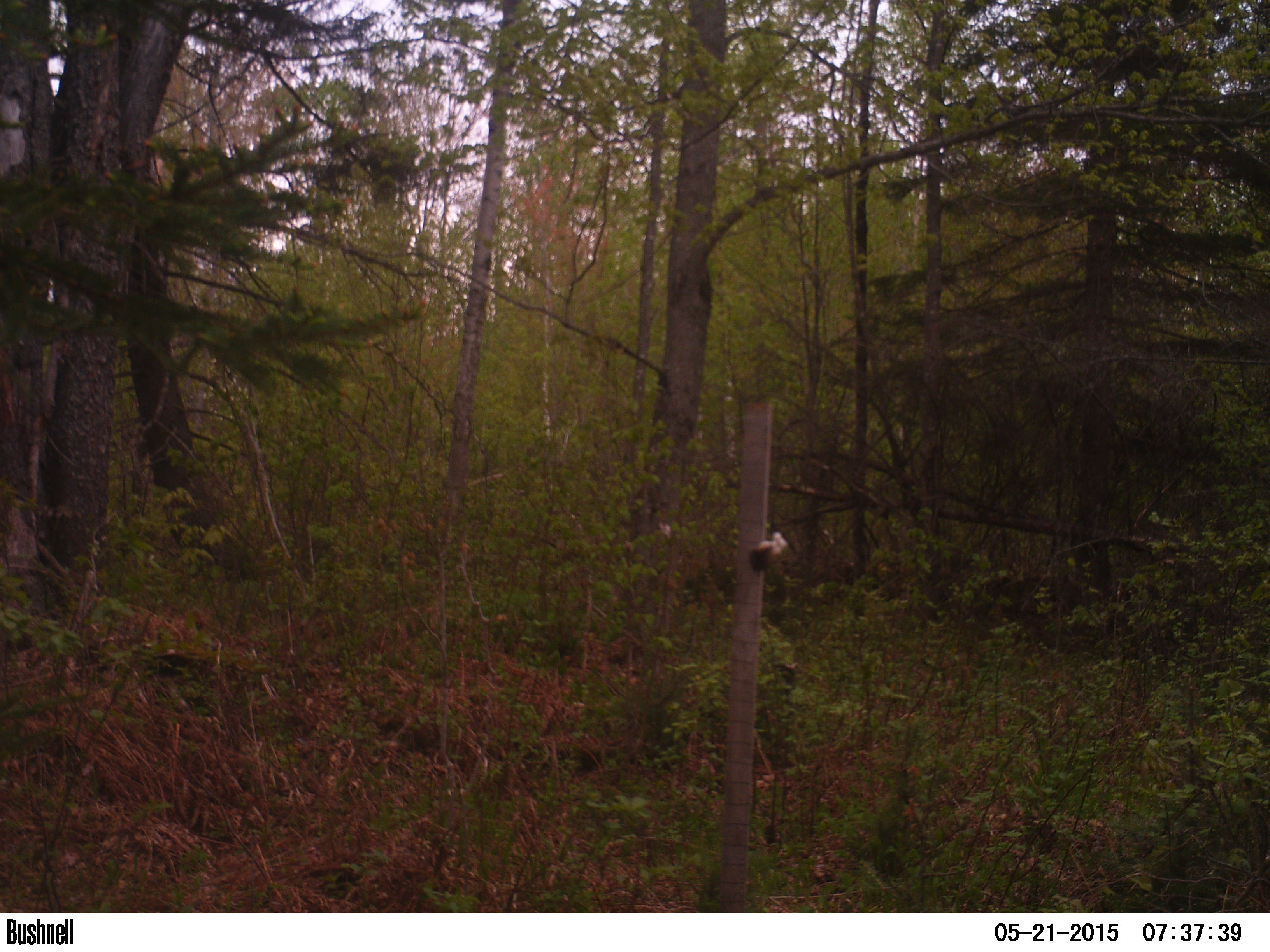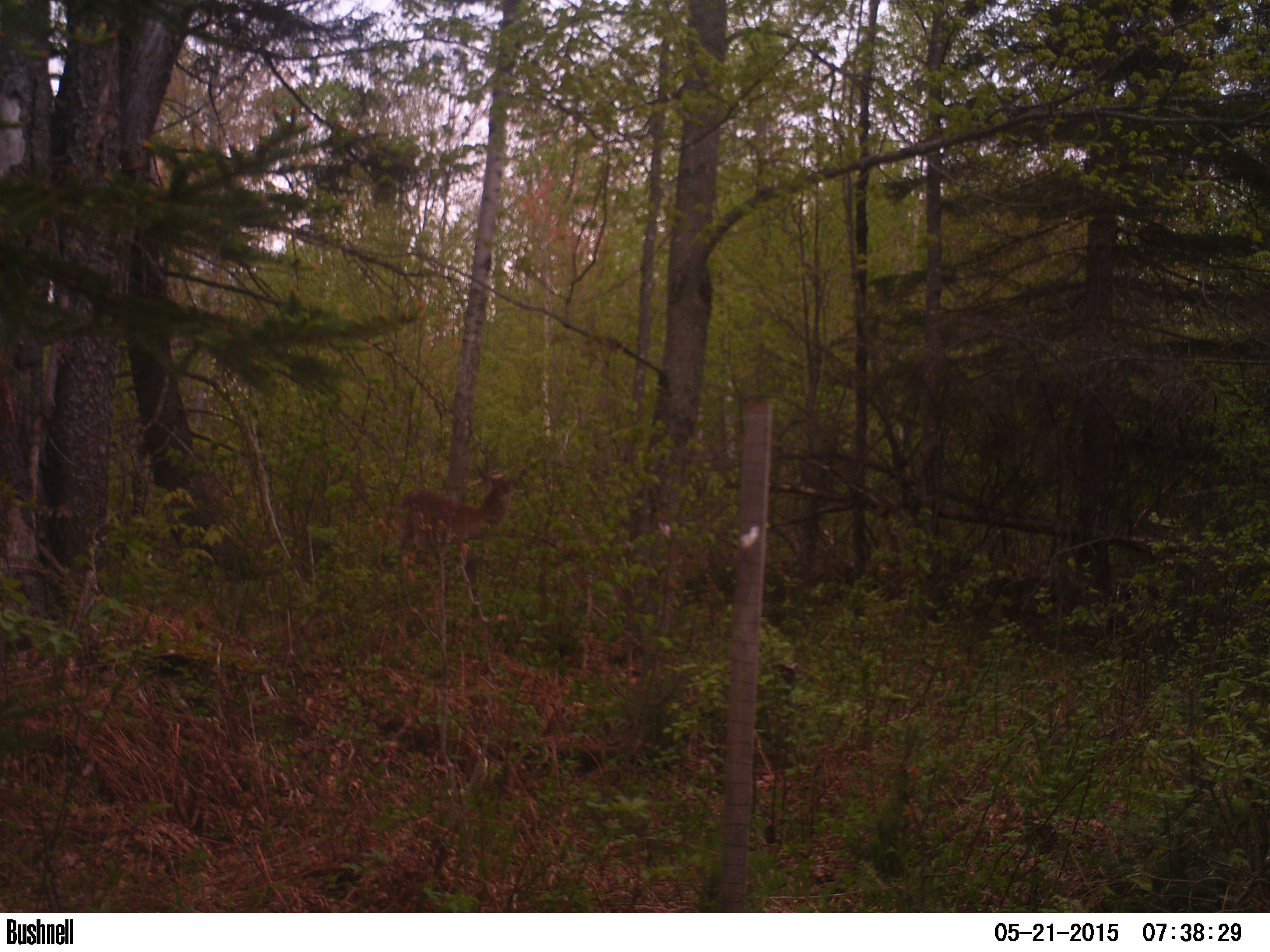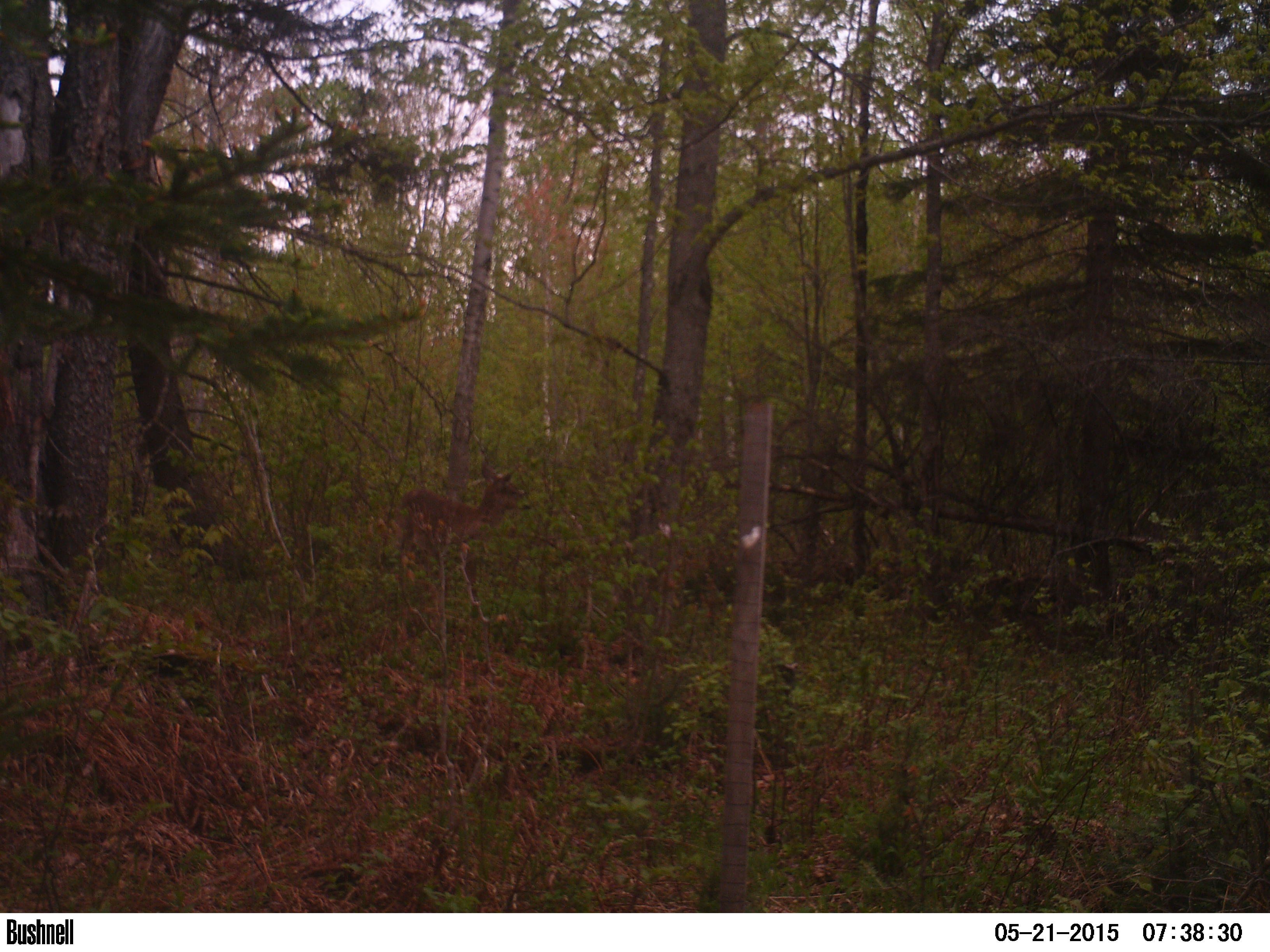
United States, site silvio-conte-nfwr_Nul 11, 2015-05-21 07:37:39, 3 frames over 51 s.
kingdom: Animalia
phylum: Chordata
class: Mammalia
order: Artiodactyla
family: Cervidae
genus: Odocoileus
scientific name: Odocoileus virginianus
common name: white-tailed deer